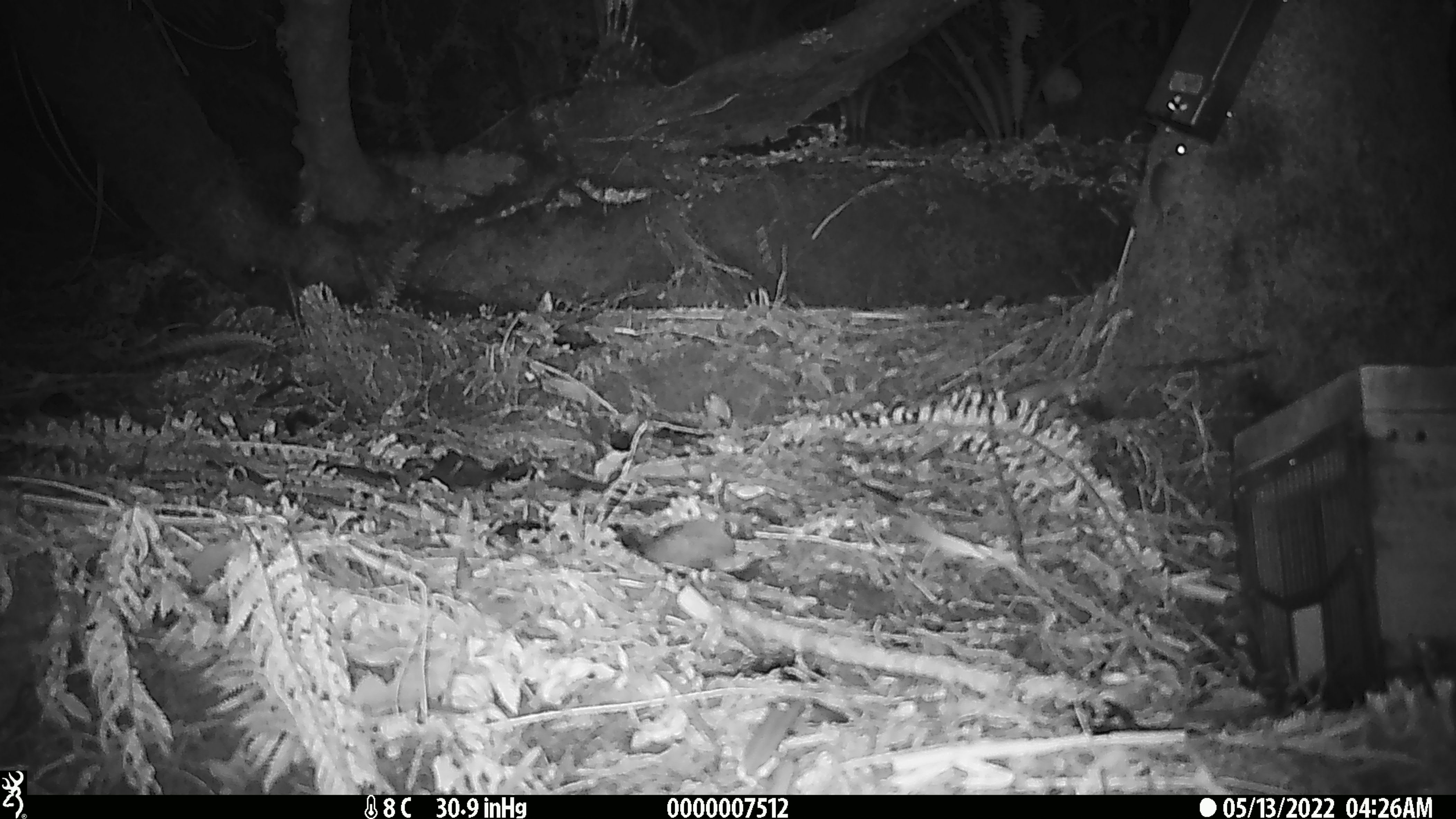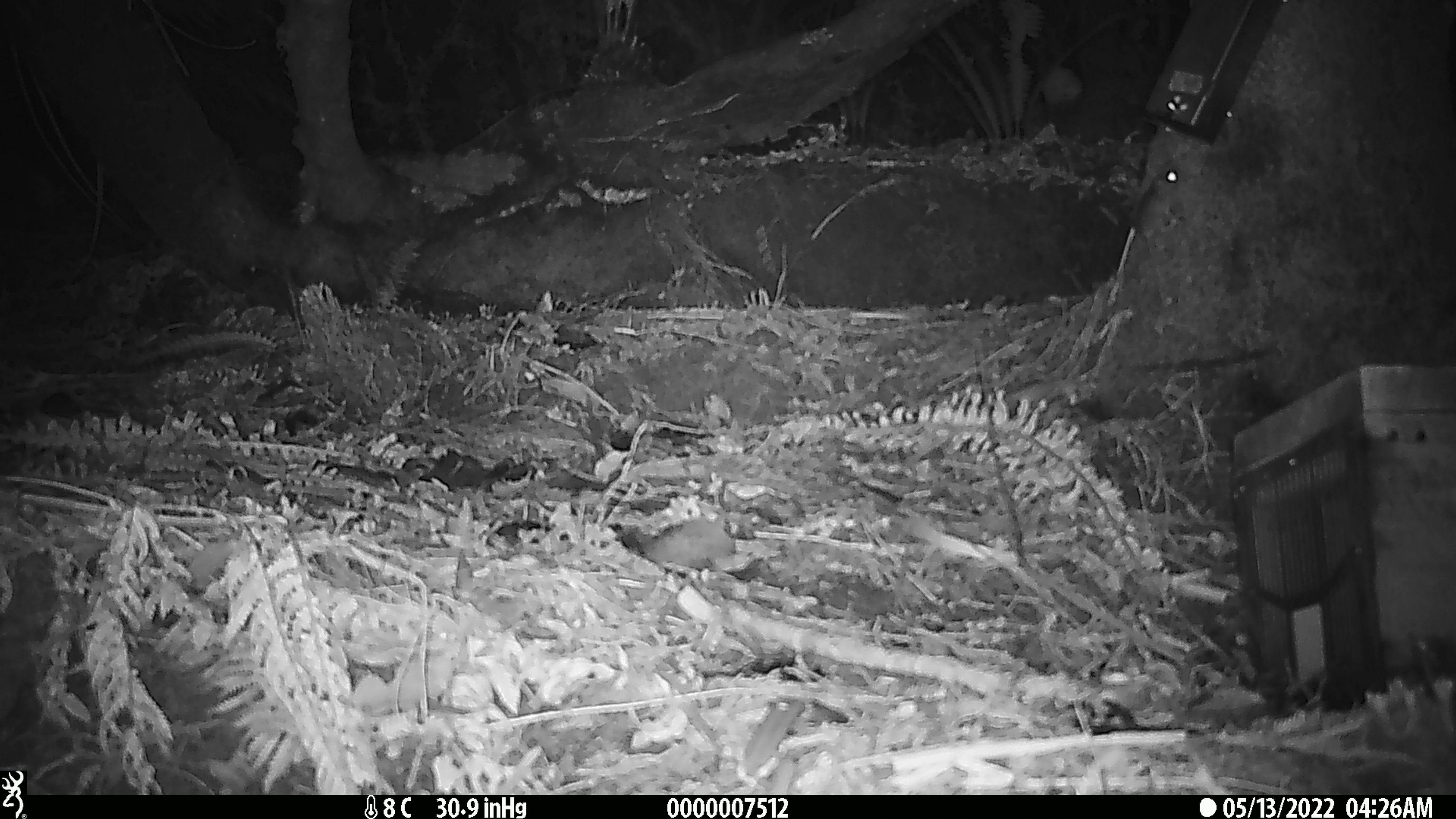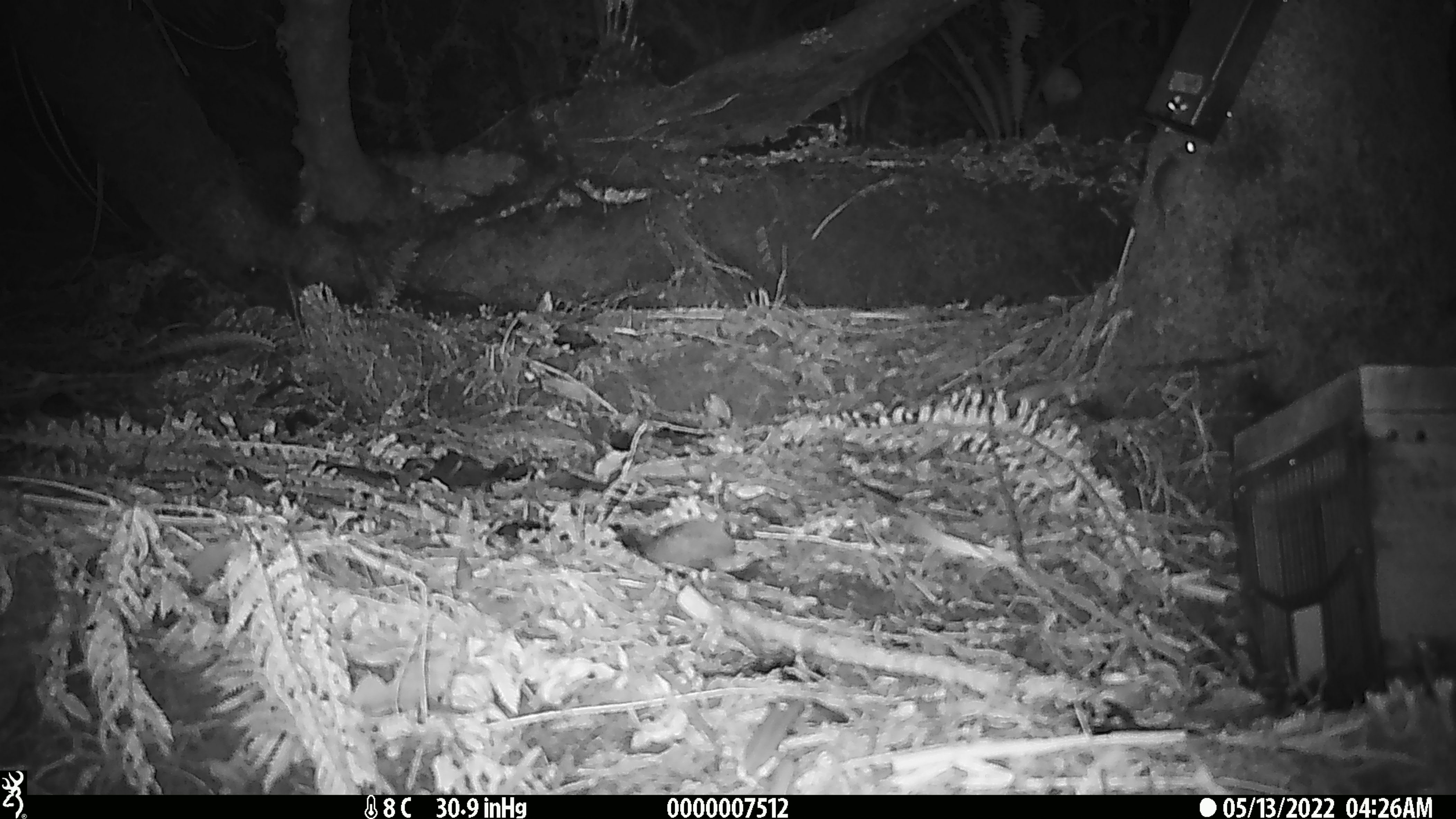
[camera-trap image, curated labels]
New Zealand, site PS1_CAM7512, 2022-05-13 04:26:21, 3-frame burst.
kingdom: Animalia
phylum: Chordata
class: Mammalia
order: Rodentia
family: Muridae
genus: Mus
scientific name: Mus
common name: mouse